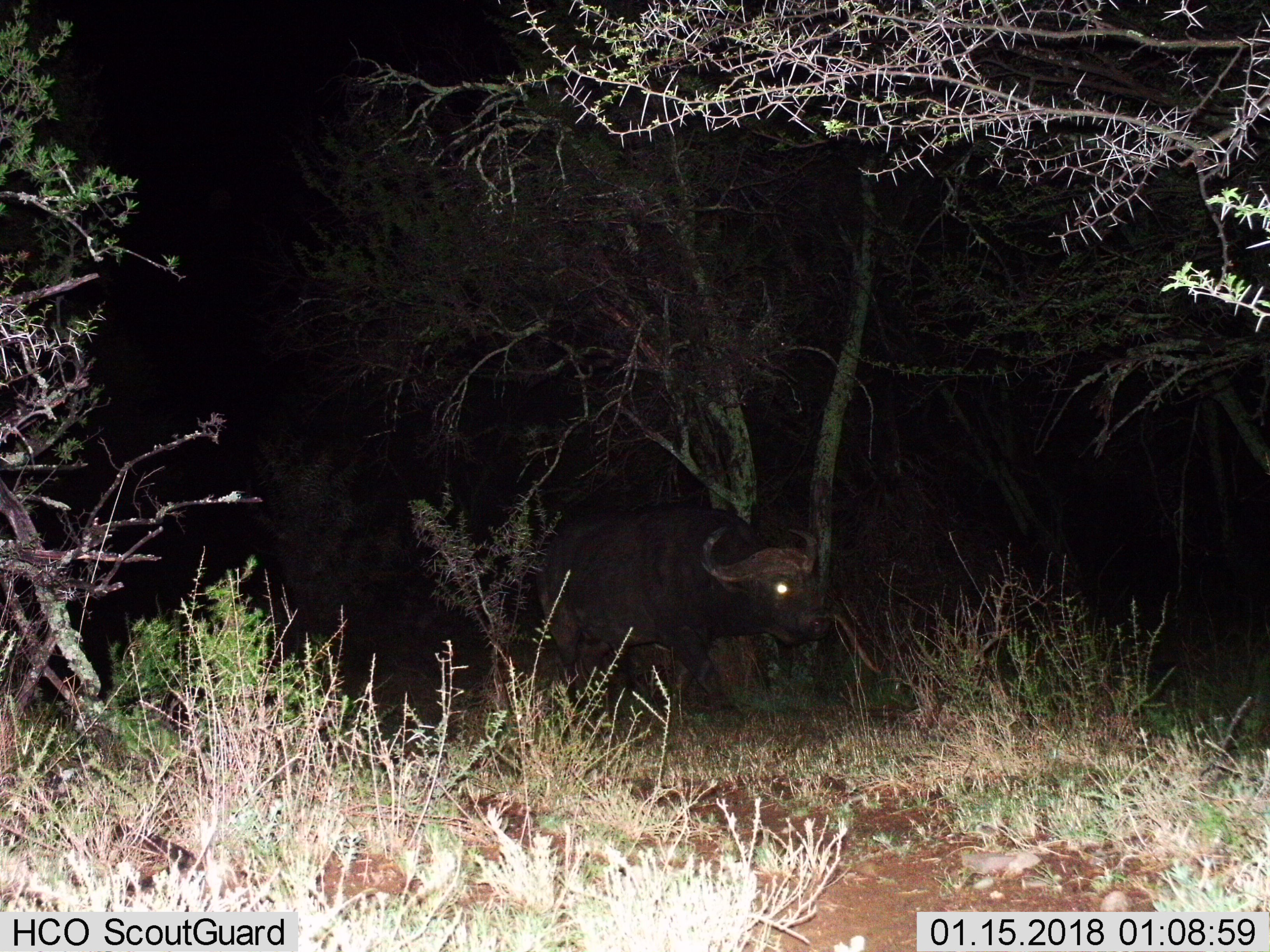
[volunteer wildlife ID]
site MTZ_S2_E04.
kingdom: Animalia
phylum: Chordata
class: Mammalia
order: Artiodactyla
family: Bovidae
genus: Syncerus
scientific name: Syncerus caffer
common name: african buffalo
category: buffalo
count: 1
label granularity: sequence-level